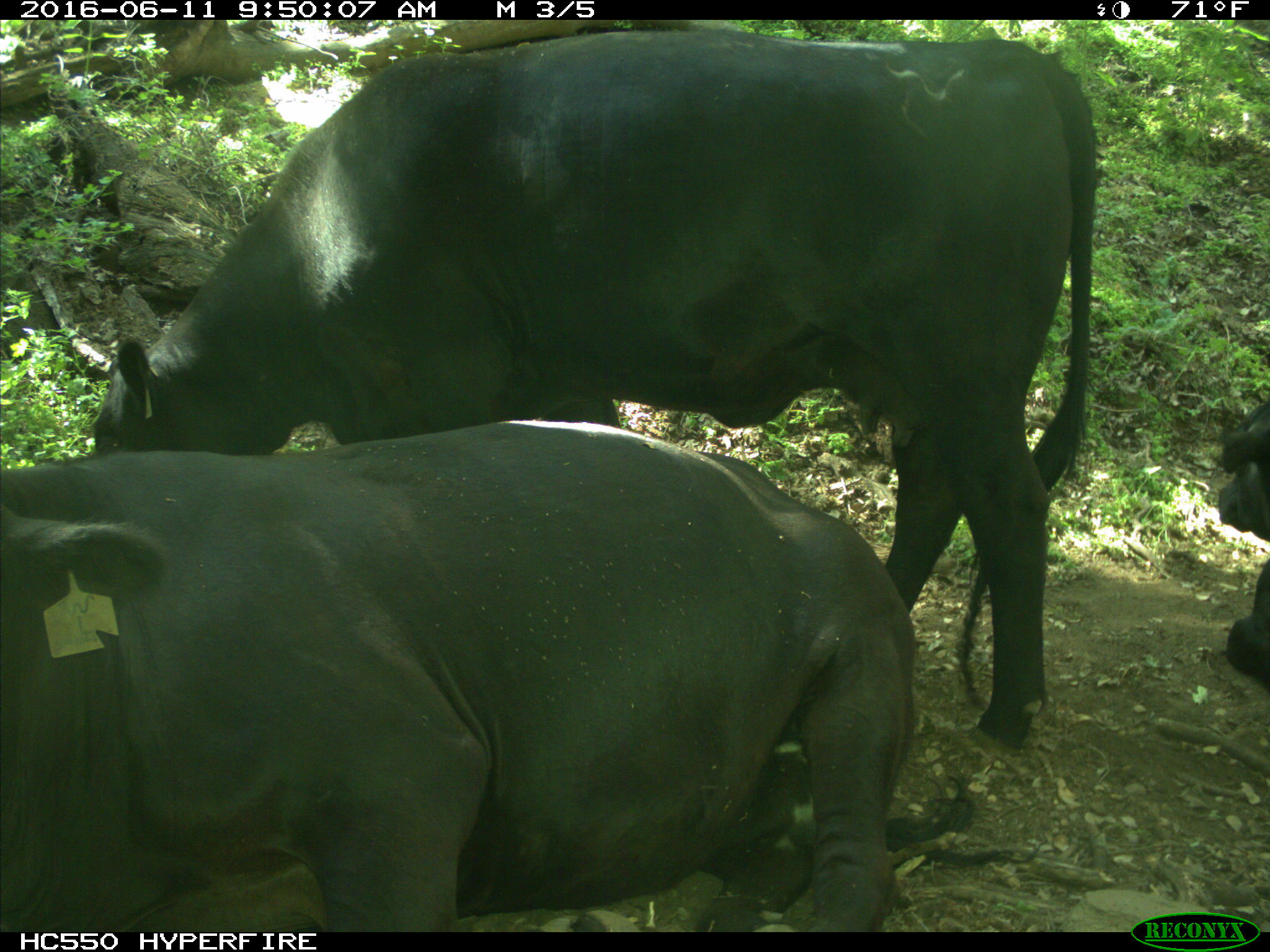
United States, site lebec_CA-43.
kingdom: Animalia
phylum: Chordata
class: Mammalia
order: Artiodactyla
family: Bovidae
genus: Bos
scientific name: Bos taurus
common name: domestic cow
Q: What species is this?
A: Bos taurus (domestic cow).